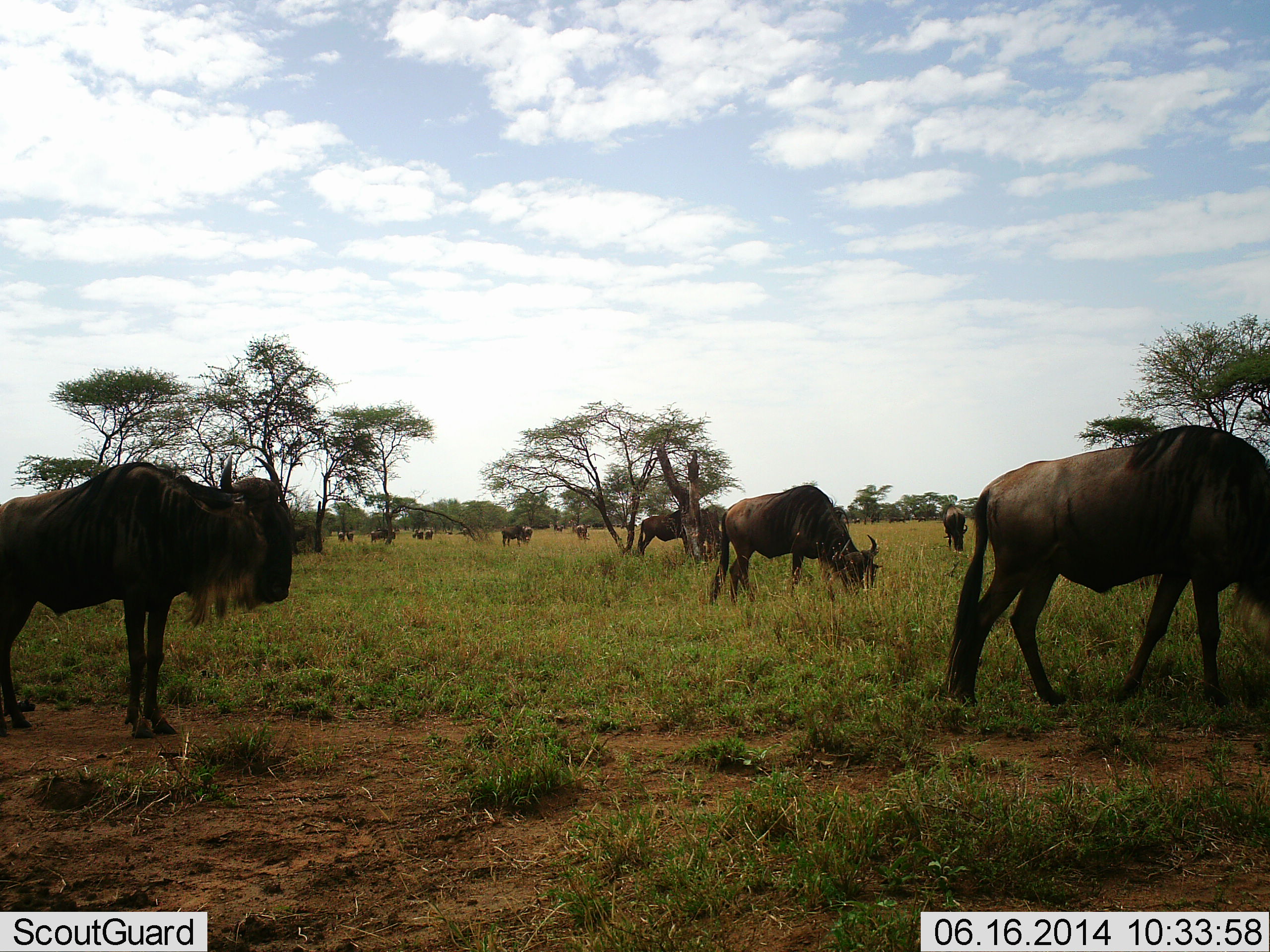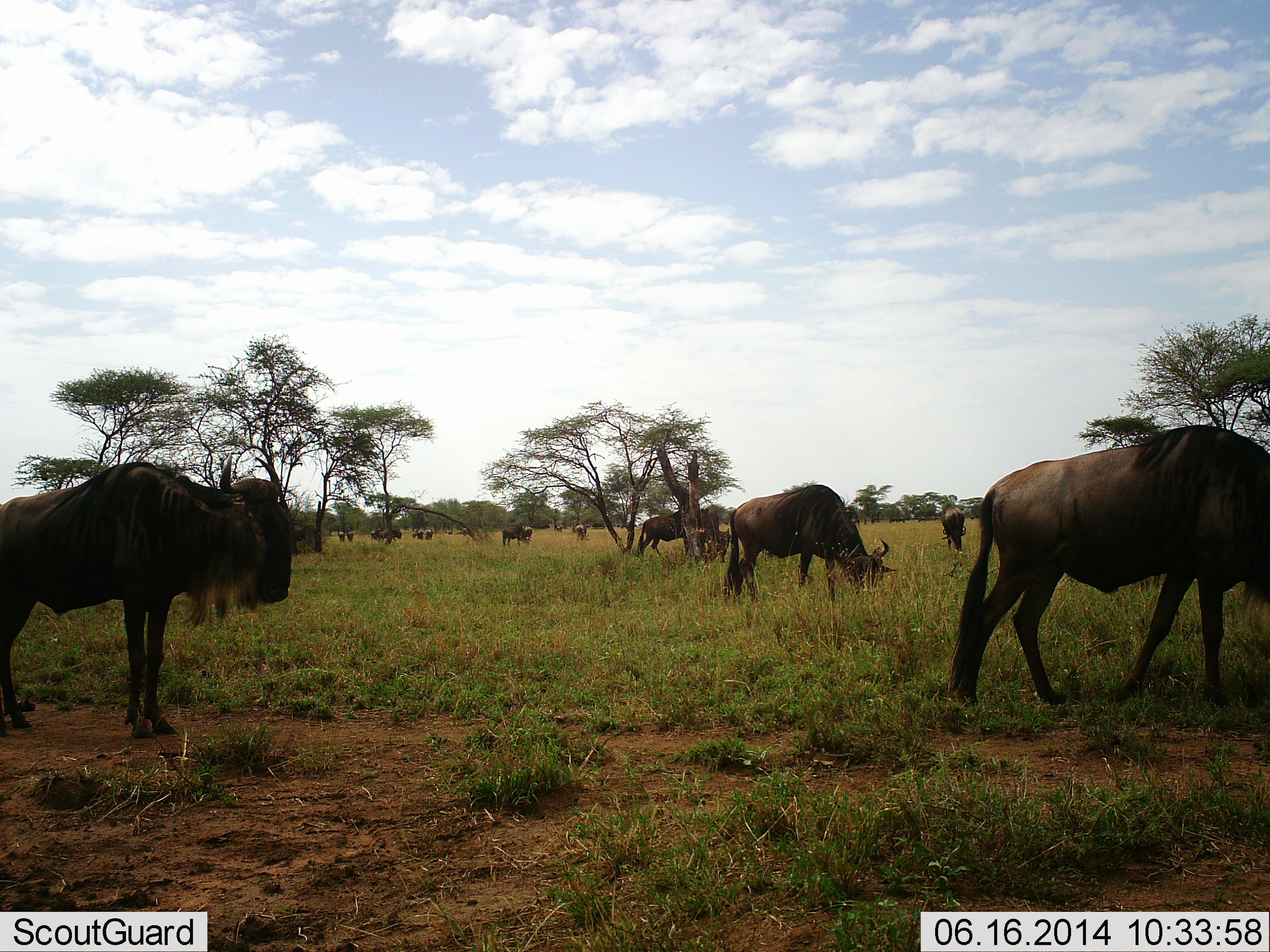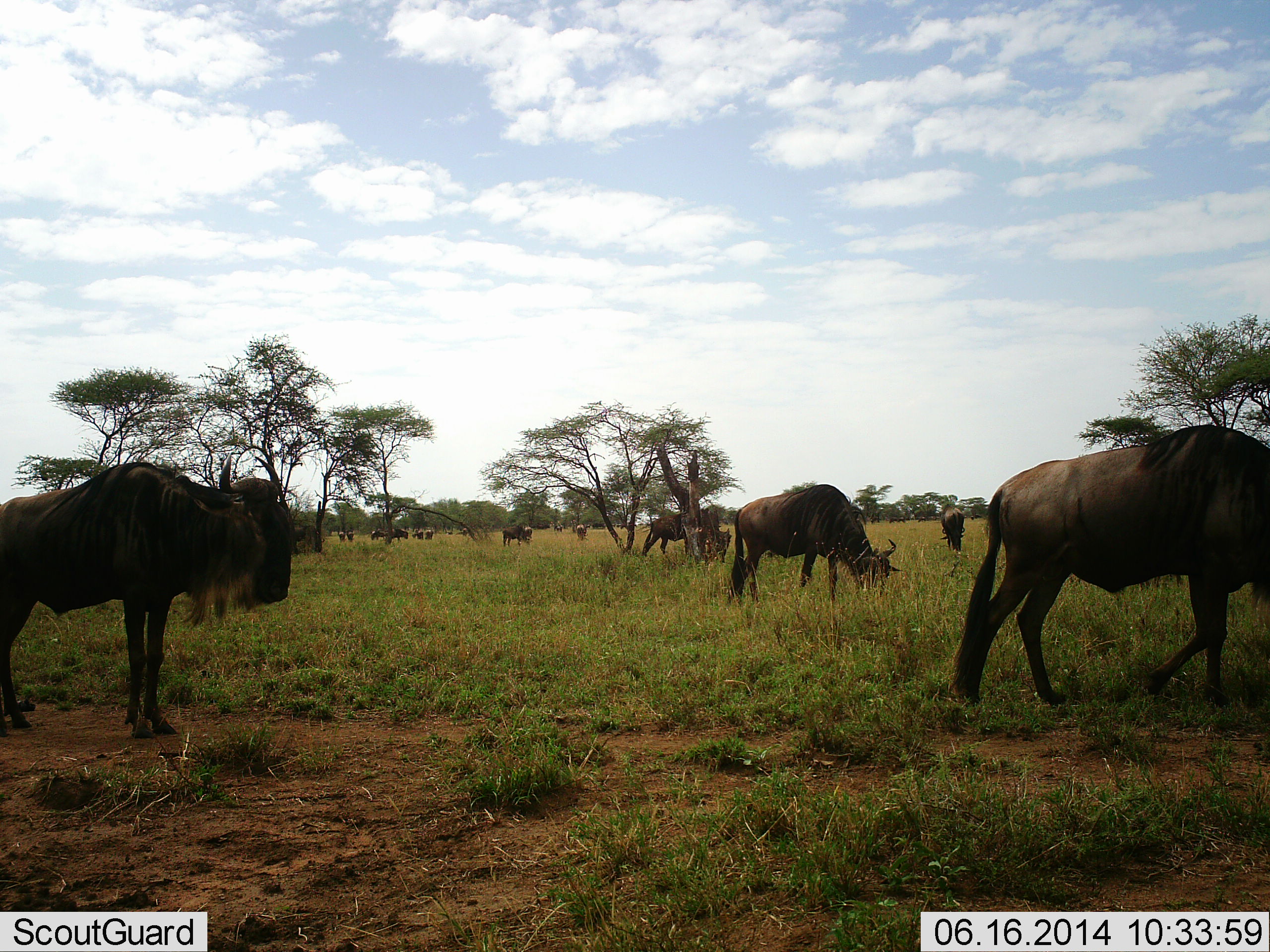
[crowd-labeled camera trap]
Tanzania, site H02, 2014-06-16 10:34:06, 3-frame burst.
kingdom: Animalia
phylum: Chordata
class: Mammalia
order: Artiodactyla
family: Bovidae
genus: Connochaetes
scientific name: Connochaetes taurinus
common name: blue wildebeest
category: wildebeest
Wildebeest (blue wildebeest) (Connochaetes taurinus), count 11-50. Behavior (volunteer vote fractions): standing 80%, resting 10%, moving 60%, interacting 20%. Young present (vote fraction): 0%. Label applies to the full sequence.